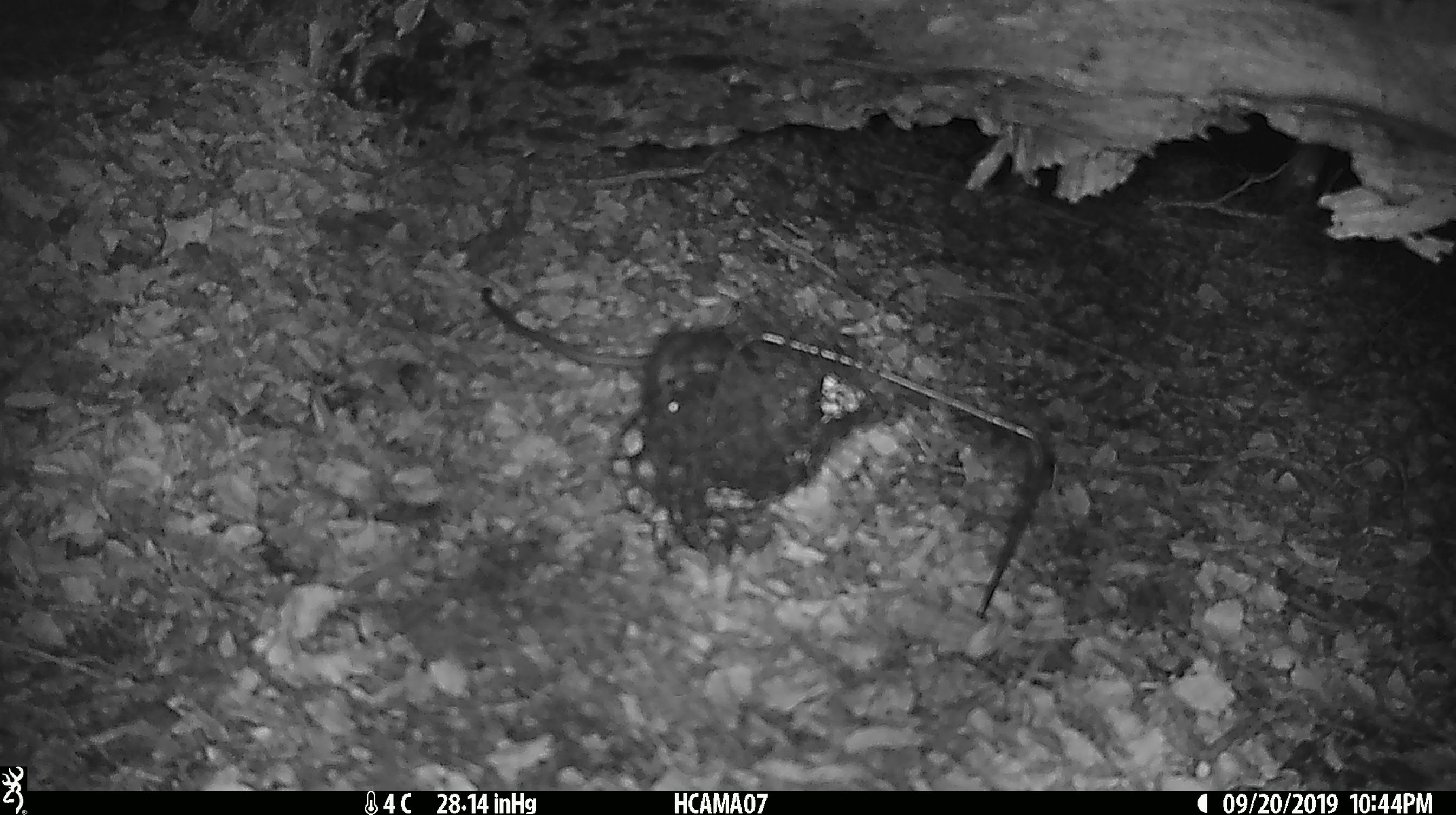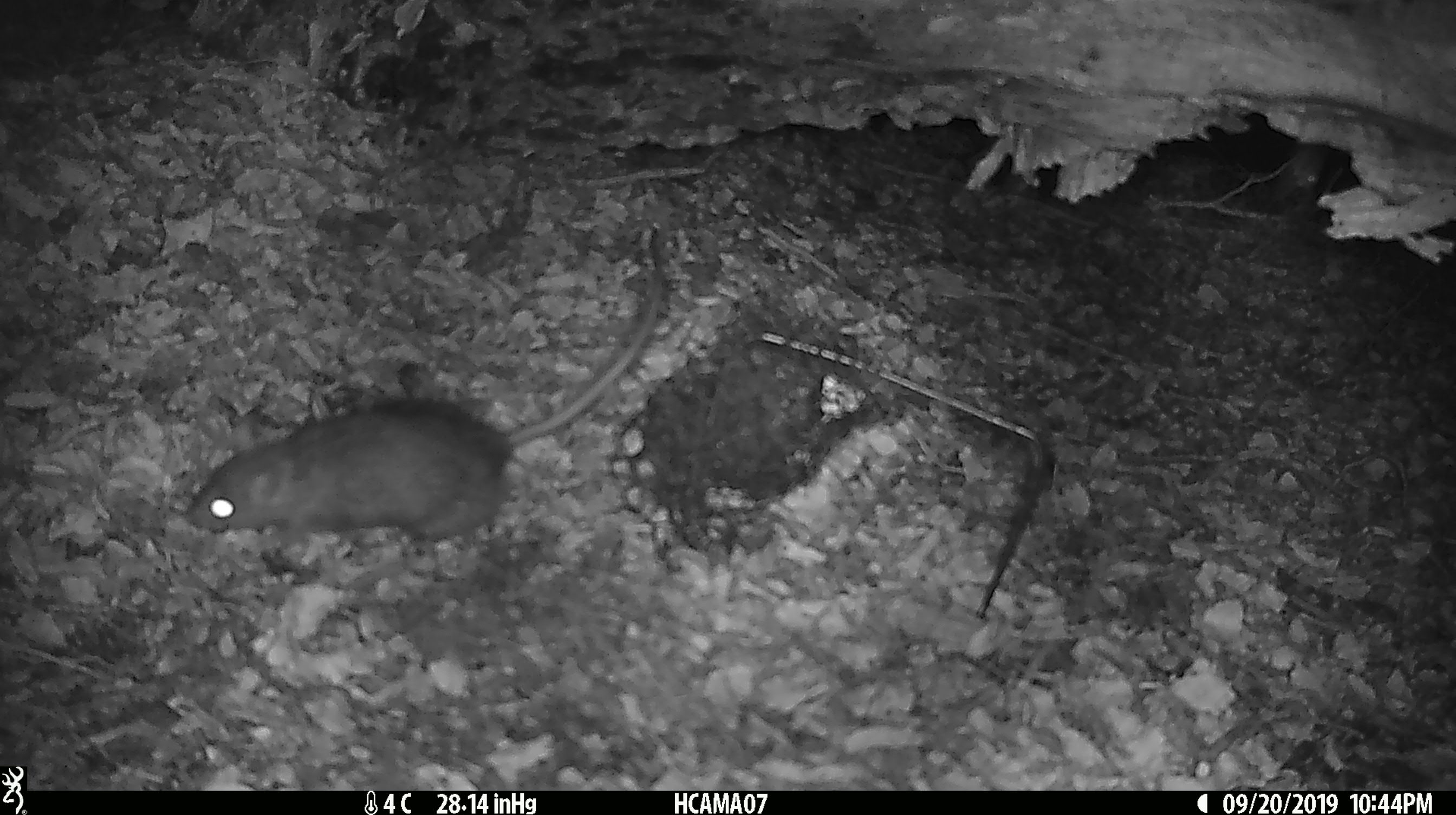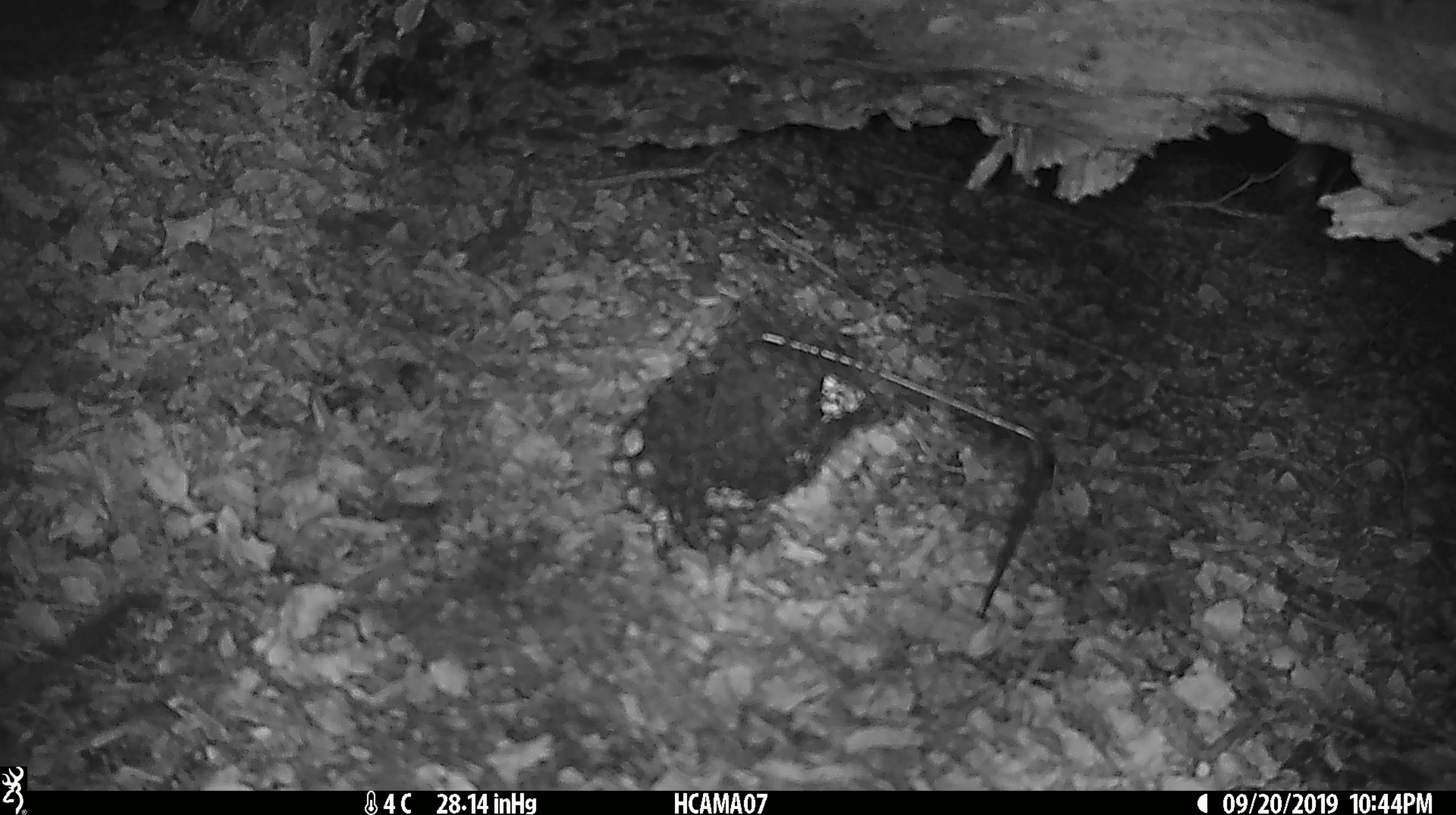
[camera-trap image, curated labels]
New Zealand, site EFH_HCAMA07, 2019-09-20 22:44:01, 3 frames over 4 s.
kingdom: Animalia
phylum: Chordata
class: Mammalia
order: Rodentia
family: Muridae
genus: Rattus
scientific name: Rattus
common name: rat